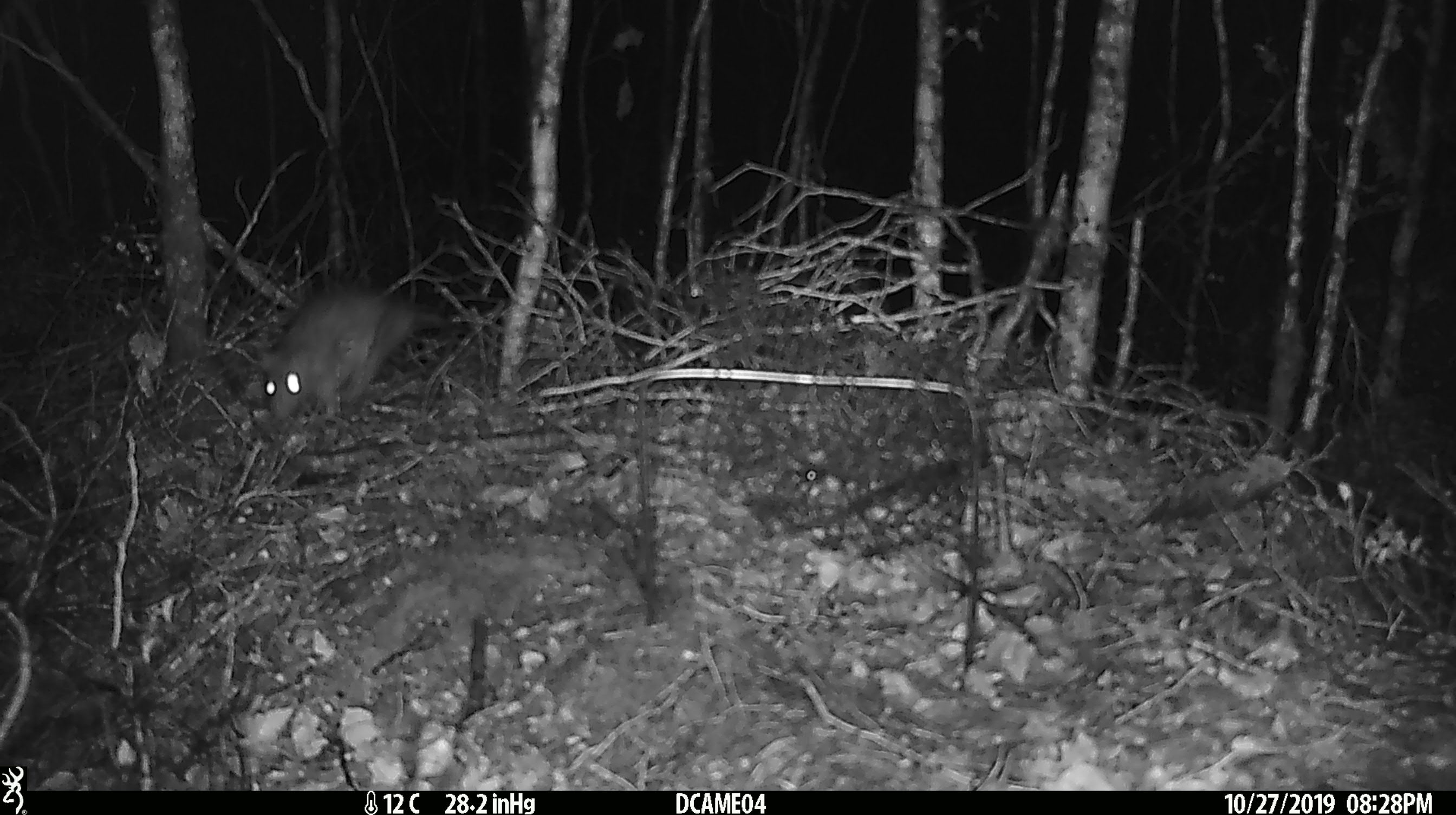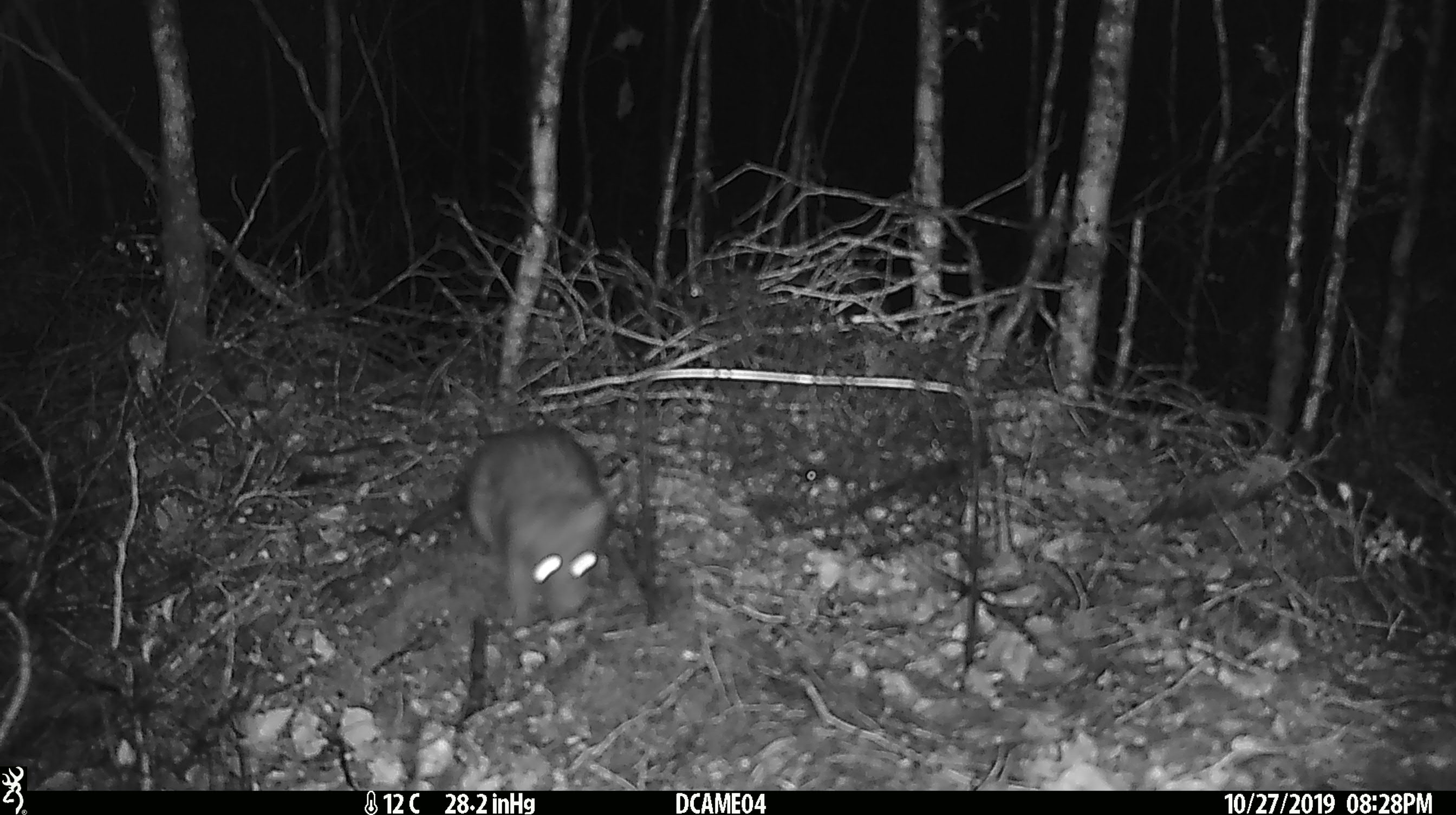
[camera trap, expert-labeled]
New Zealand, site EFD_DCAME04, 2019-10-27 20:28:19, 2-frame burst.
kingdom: Animalia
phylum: Chordata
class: Mammalia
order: Rodentia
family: Muridae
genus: Rattus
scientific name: Rattus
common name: rat